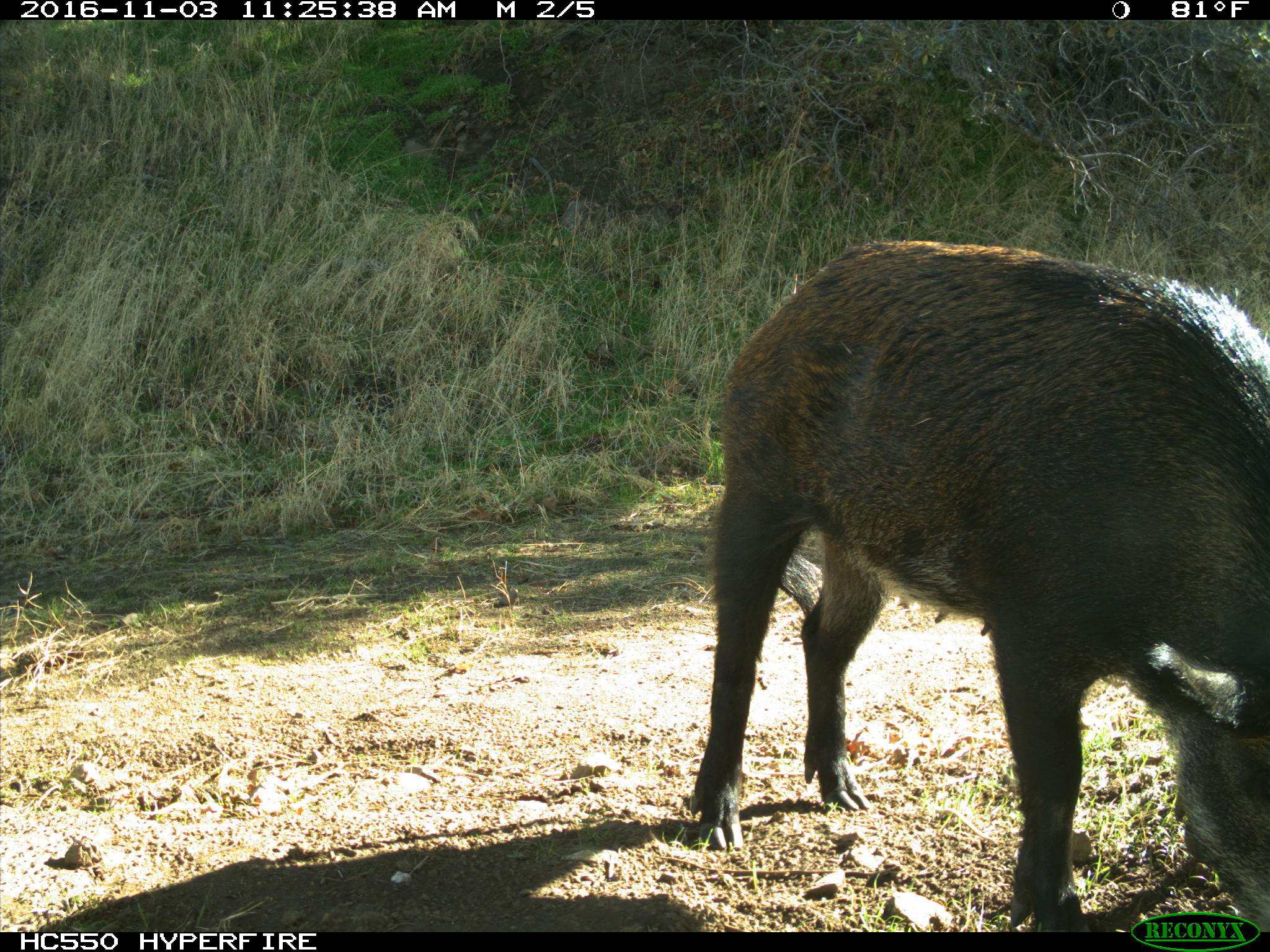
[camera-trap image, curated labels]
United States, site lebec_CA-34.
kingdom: Animalia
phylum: Chordata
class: Mammalia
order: Artiodactyla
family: Suidae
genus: Sus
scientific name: Sus scrofa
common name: wild boar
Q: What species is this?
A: Sus scrofa (wild boar).